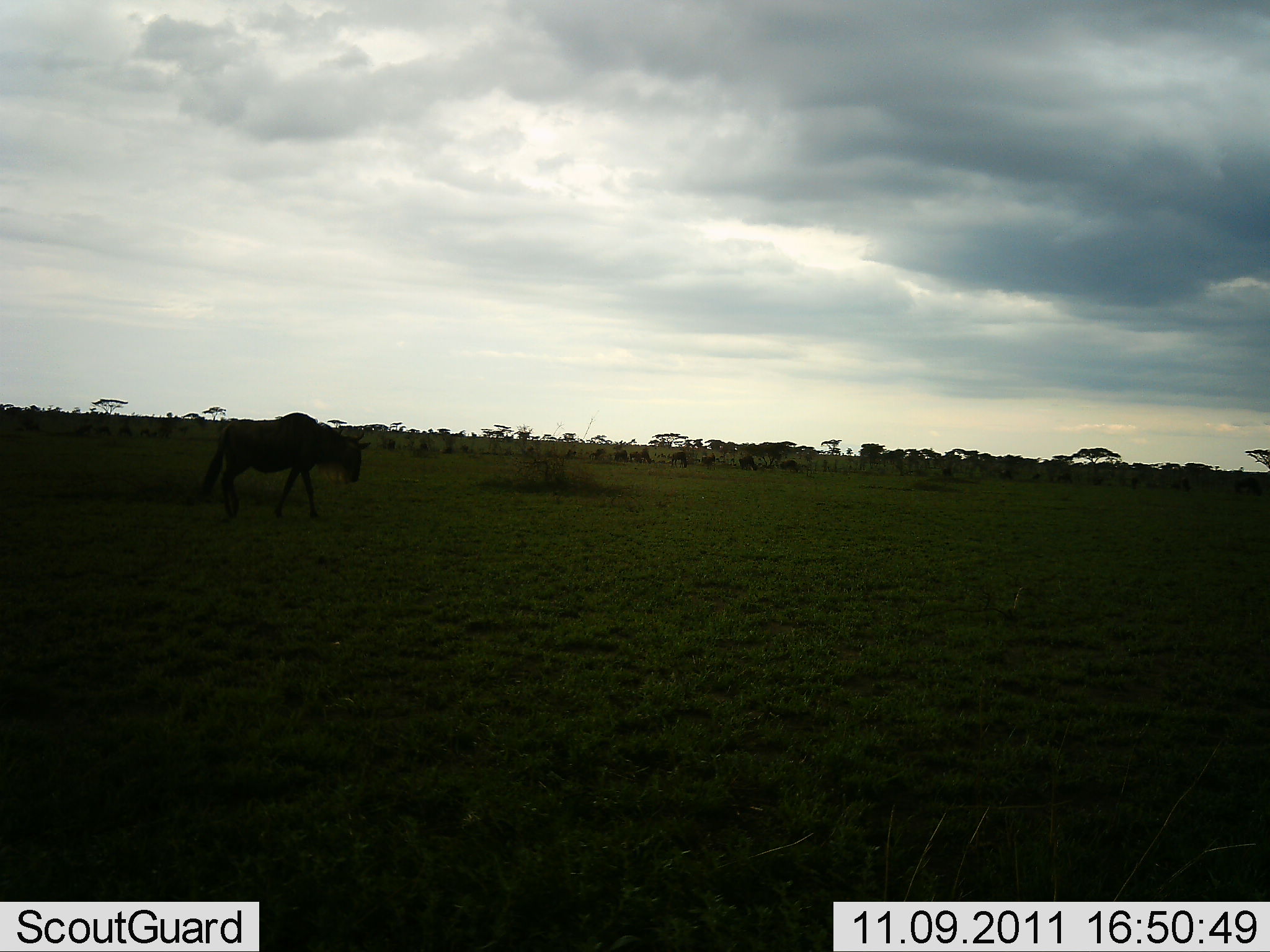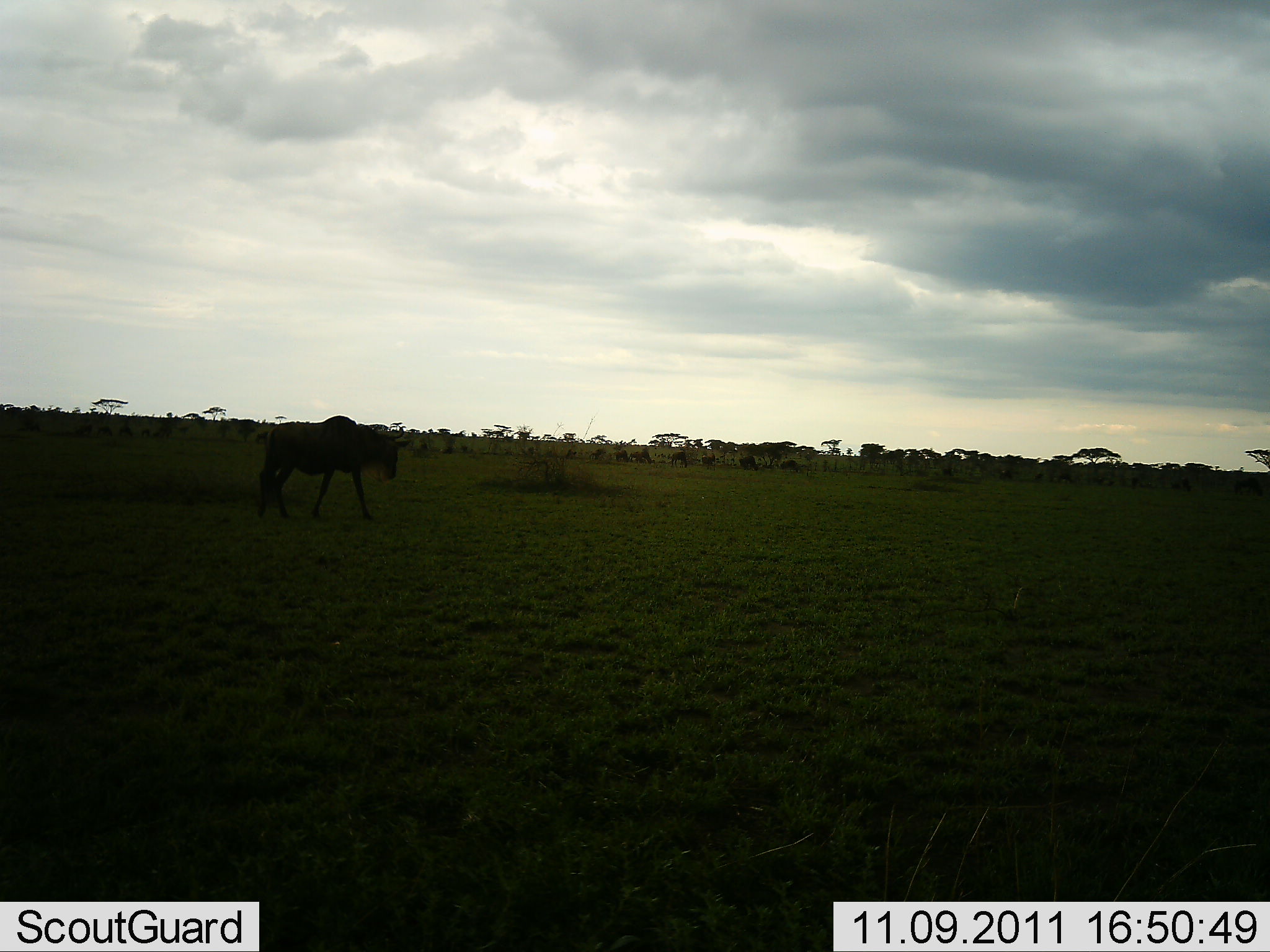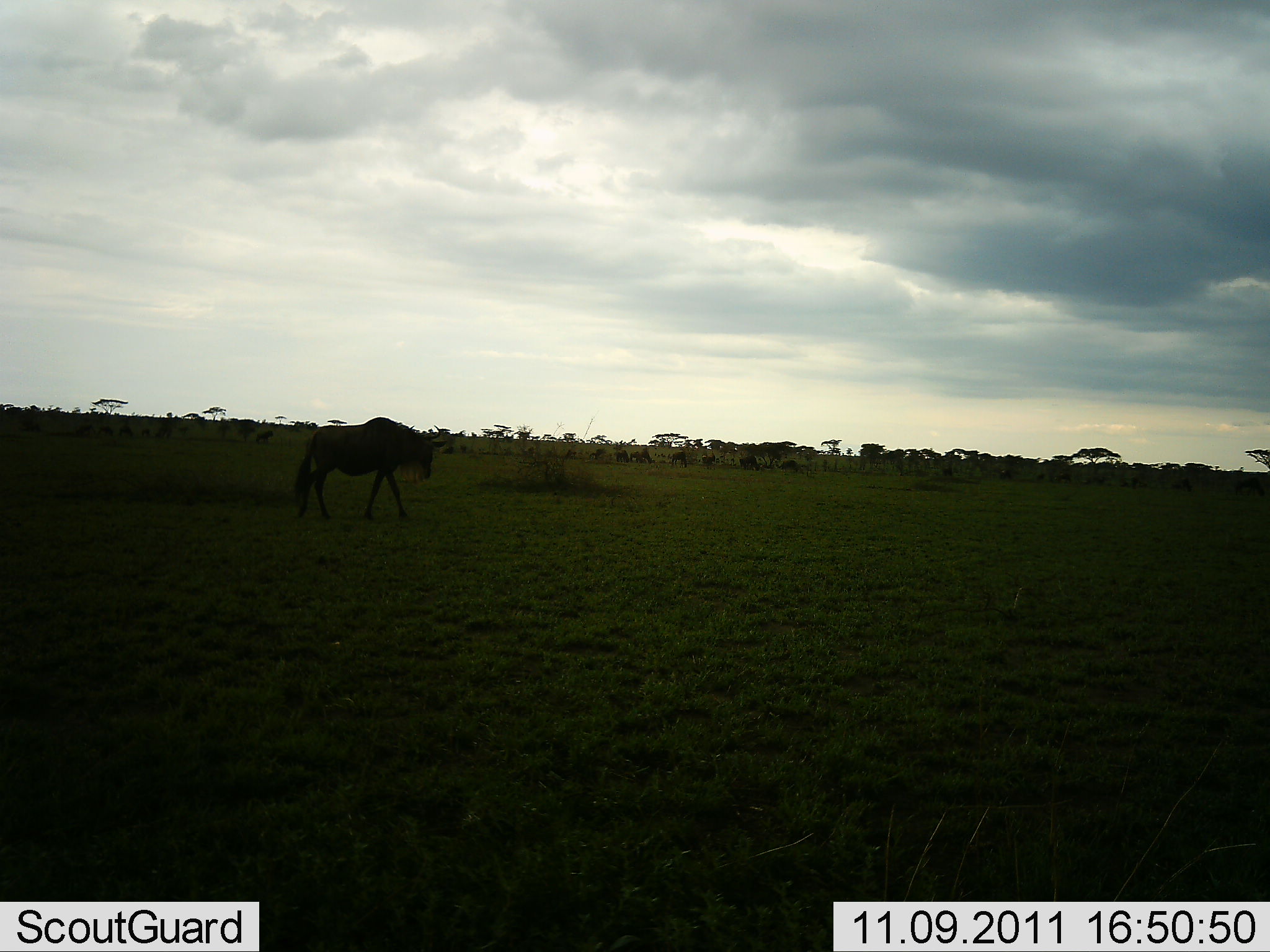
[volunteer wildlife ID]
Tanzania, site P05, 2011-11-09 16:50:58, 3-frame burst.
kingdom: Animalia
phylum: Chordata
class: Mammalia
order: Artiodactyla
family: Bovidae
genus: Connochaetes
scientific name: Connochaetes taurinus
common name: blue wildebeest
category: wildebeest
Wildebeest (blue wildebeest) (Connochaetes taurinus), count 1. Behavior (volunteer vote fractions): standing 20%, resting 10%, moving 90%, interacting 0%. Young present (vote fraction): 0%. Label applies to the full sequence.